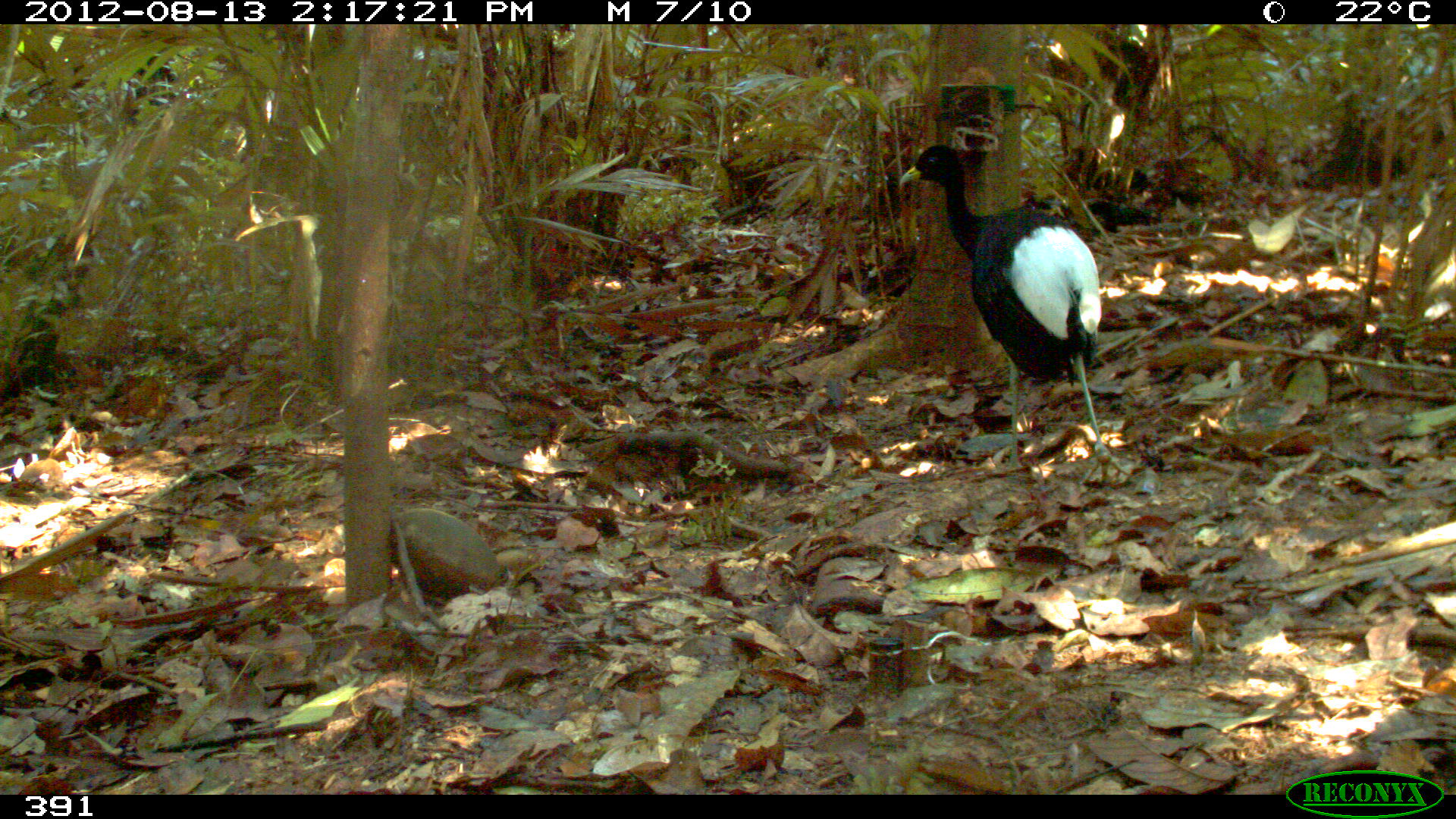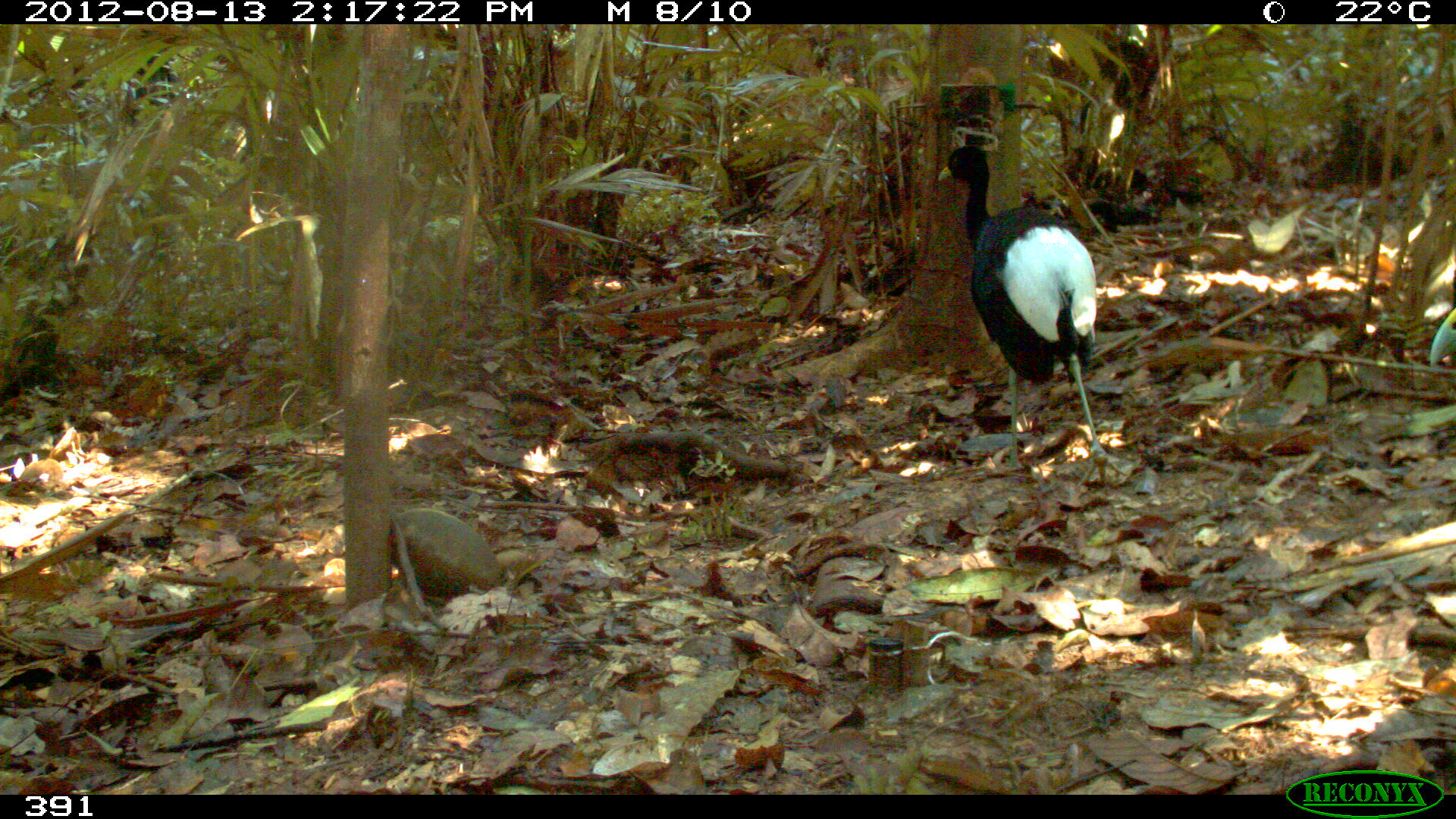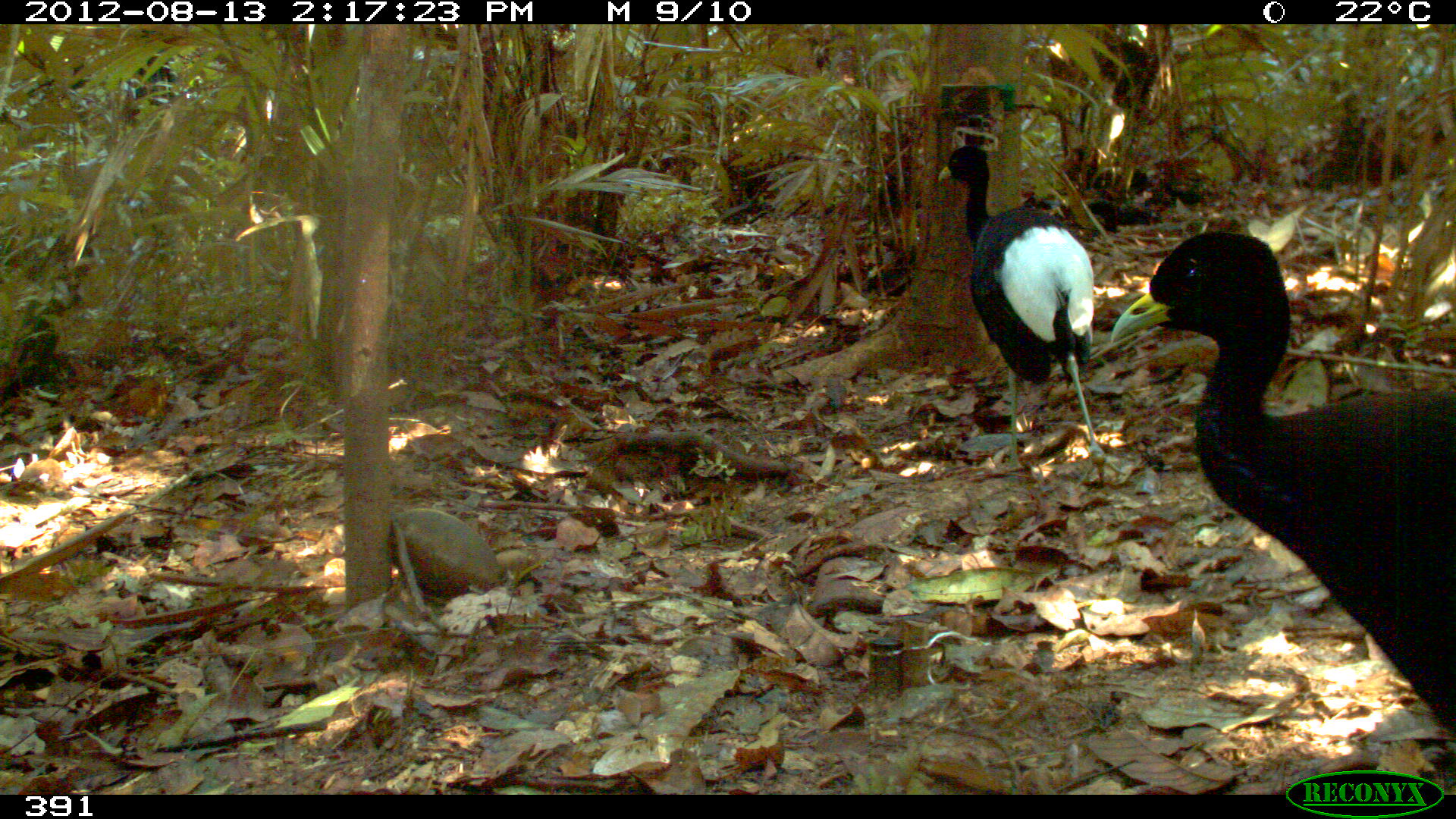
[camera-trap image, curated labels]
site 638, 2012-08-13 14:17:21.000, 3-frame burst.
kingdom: Animalia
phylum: Chordata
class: Aves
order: Gruiformes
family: Psophiidae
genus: Psophia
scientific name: Psophia leucoptera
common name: pale-winged trumpeter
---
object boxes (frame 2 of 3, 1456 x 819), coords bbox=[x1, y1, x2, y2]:
psophia leucoptera: bbox=[936, 144, 1128, 486]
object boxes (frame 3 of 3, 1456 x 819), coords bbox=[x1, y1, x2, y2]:
psophia leucoptera: bbox=[1107, 228, 1456, 730]; bbox=[937, 145, 1124, 486]